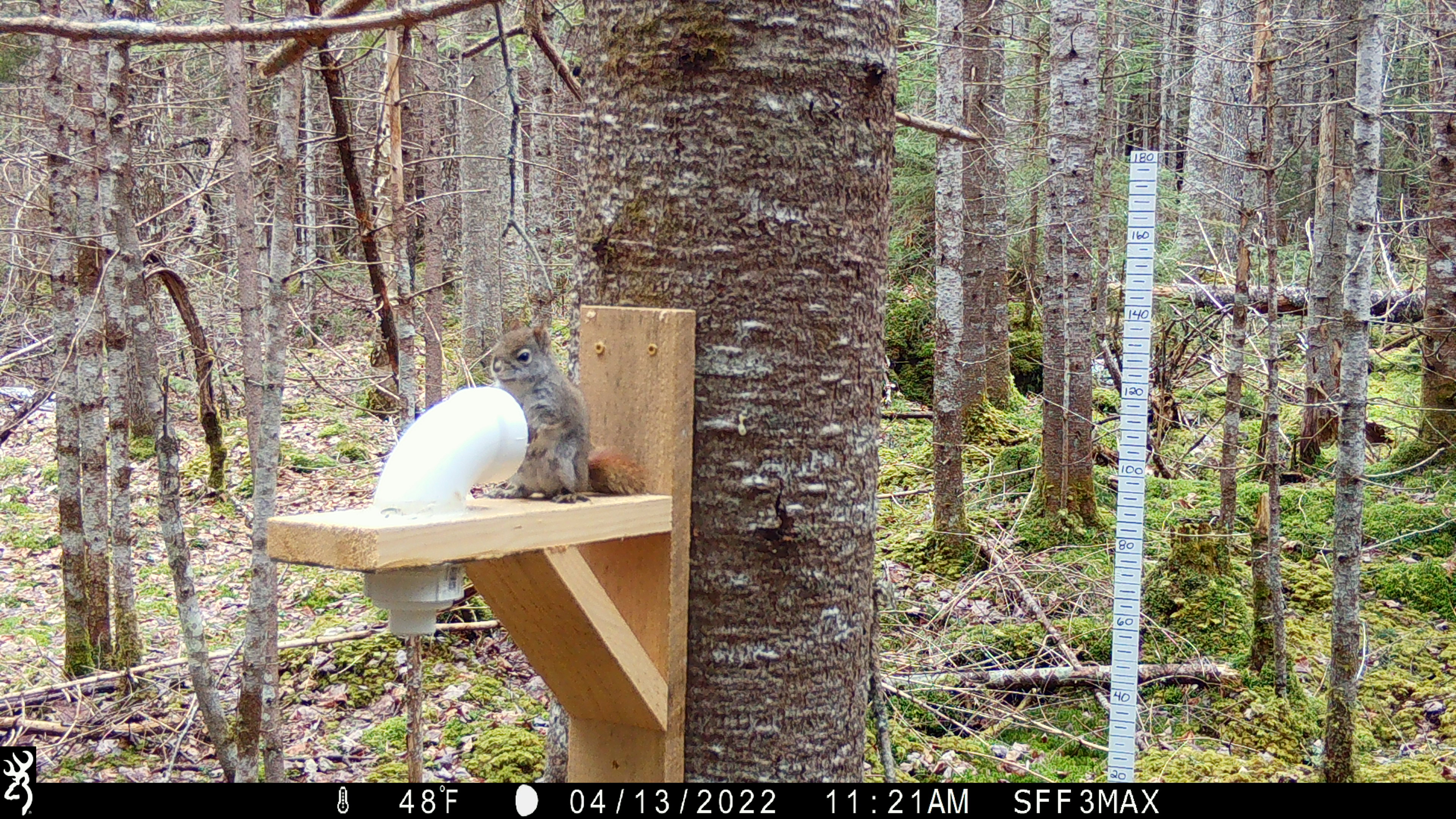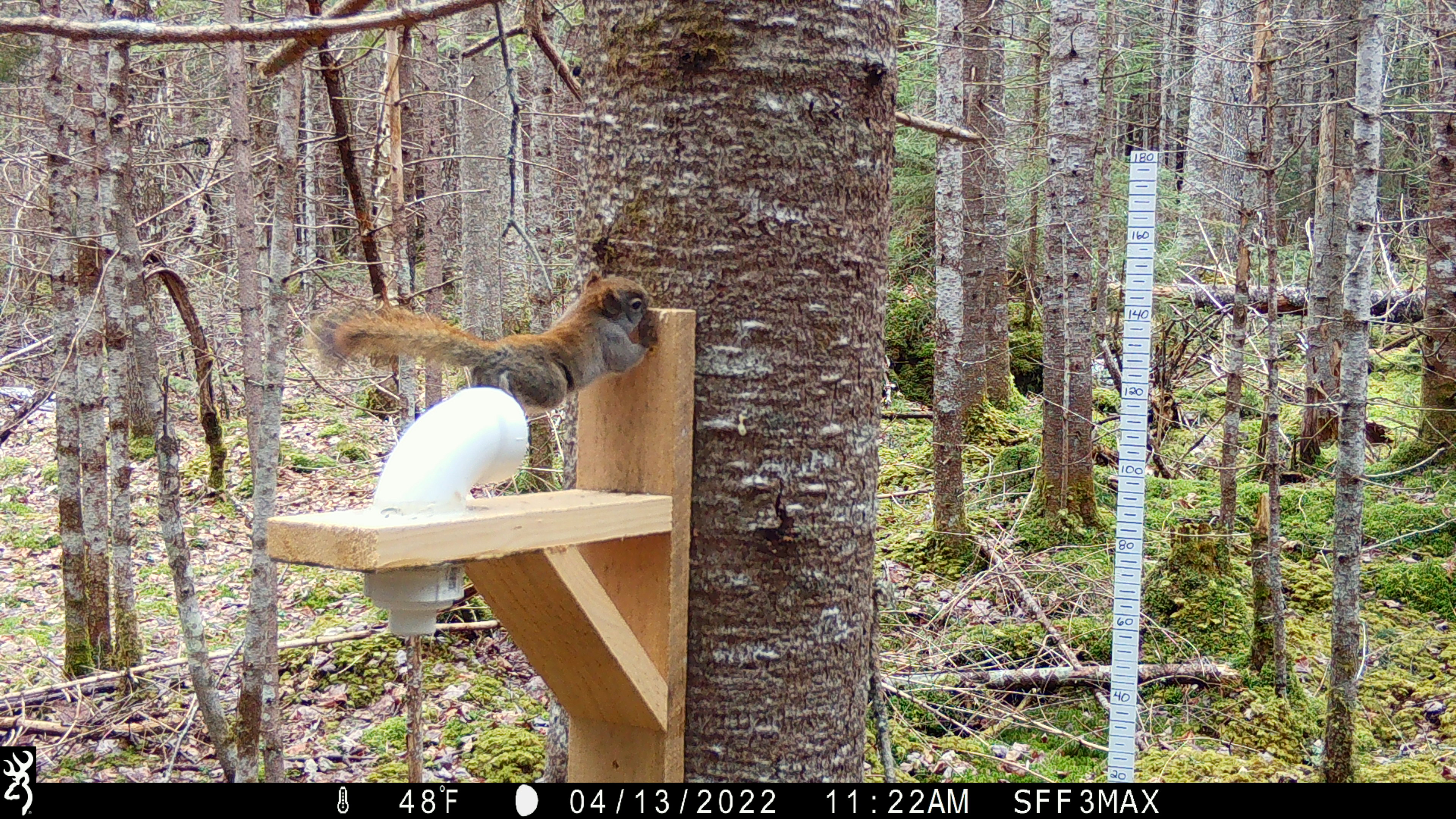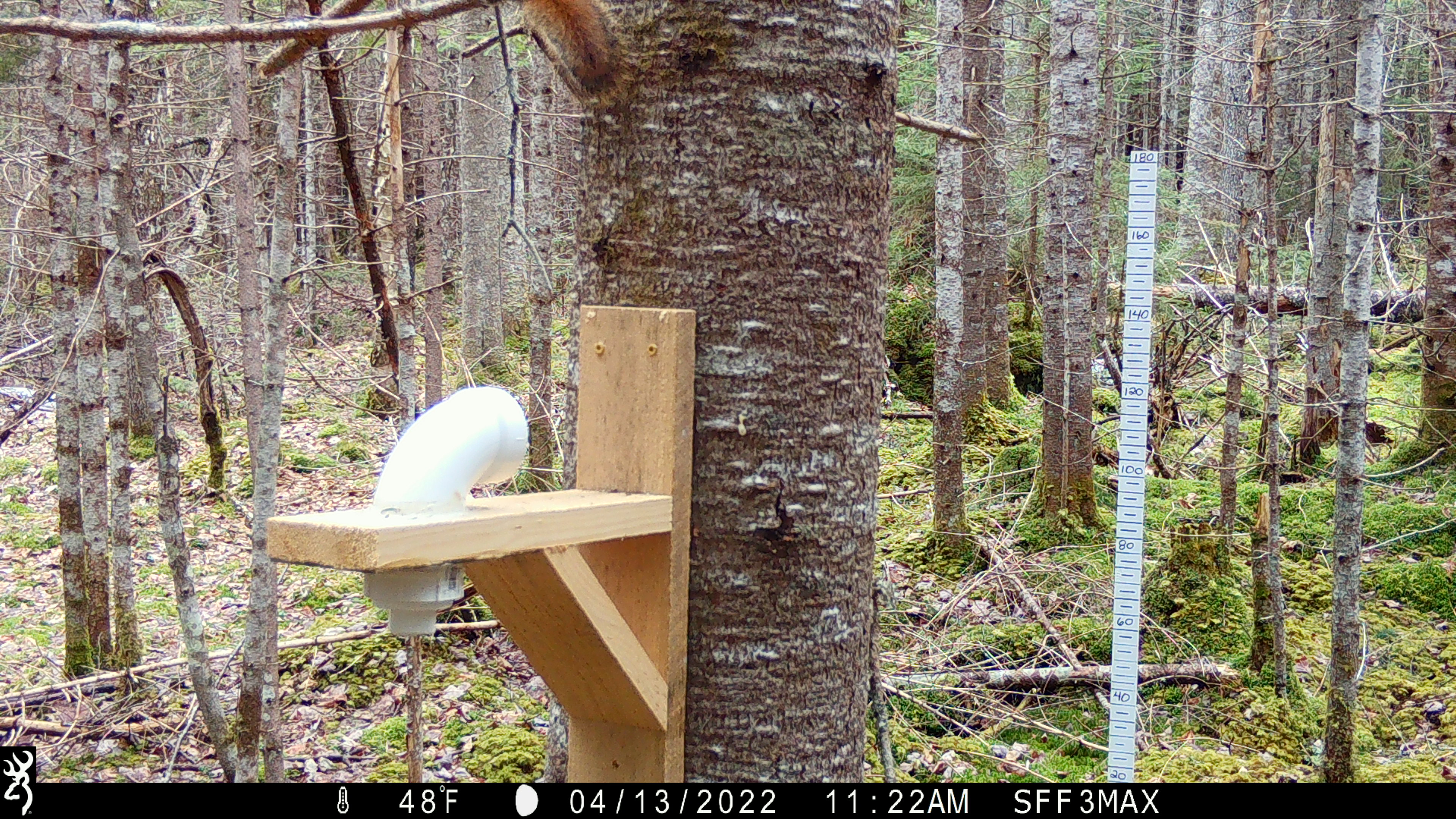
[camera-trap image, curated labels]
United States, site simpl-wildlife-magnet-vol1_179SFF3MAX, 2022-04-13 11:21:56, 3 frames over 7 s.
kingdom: Animalia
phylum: Chordata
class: Mammalia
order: Rodentia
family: Sciuridae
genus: Tamiasciurus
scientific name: Tamiasciurus hudsonicus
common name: red squirrel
Red squirrel (Tamiasciurus hudsonicus).